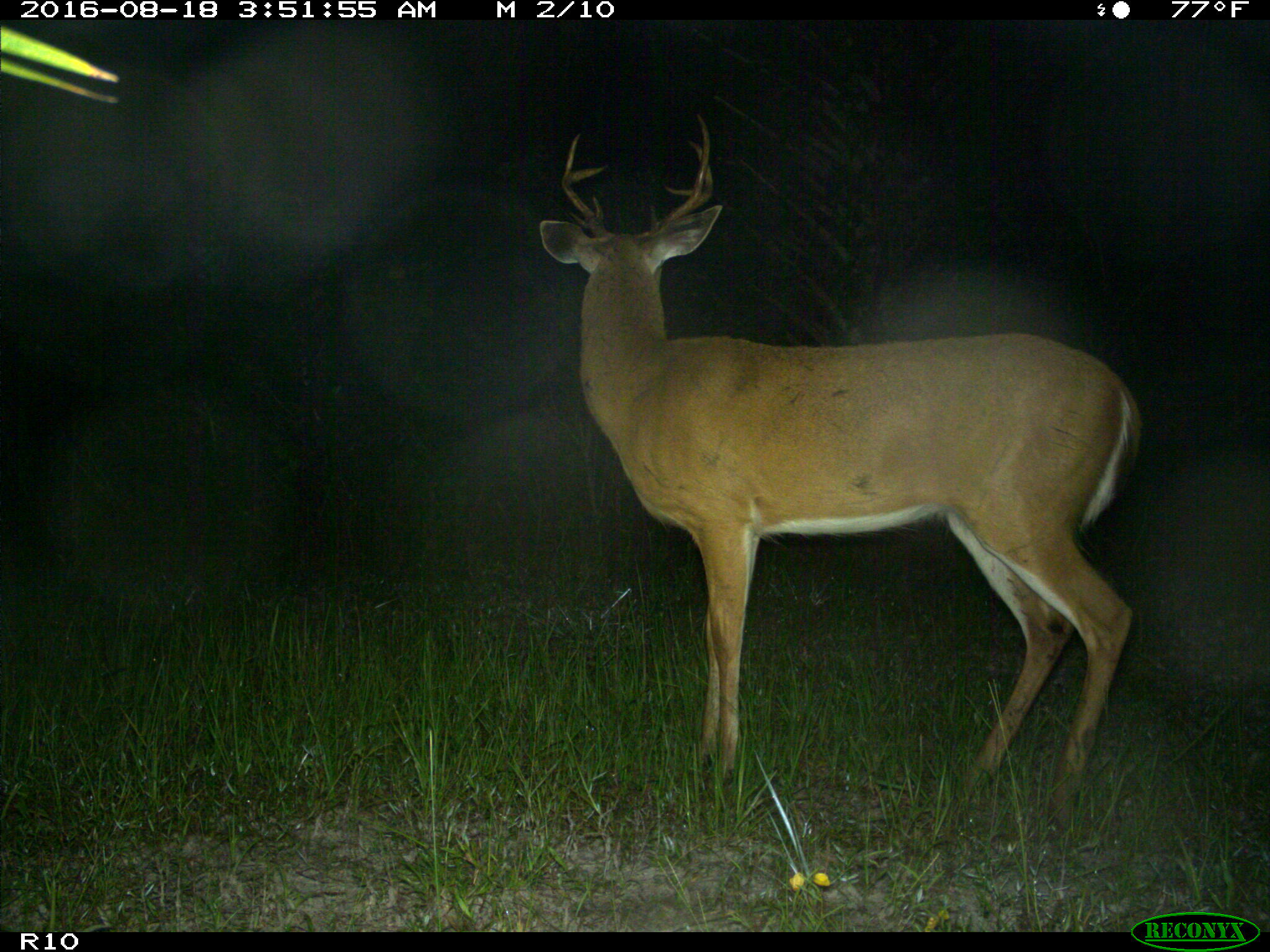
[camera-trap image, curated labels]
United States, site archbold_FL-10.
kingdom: Animalia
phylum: Chordata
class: Mammalia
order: Artiodactyla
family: Cervidae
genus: Odocoileus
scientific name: Odocoileus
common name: deer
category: unidentified deer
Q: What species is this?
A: Unidentified deer (deer) (Odocoileus).